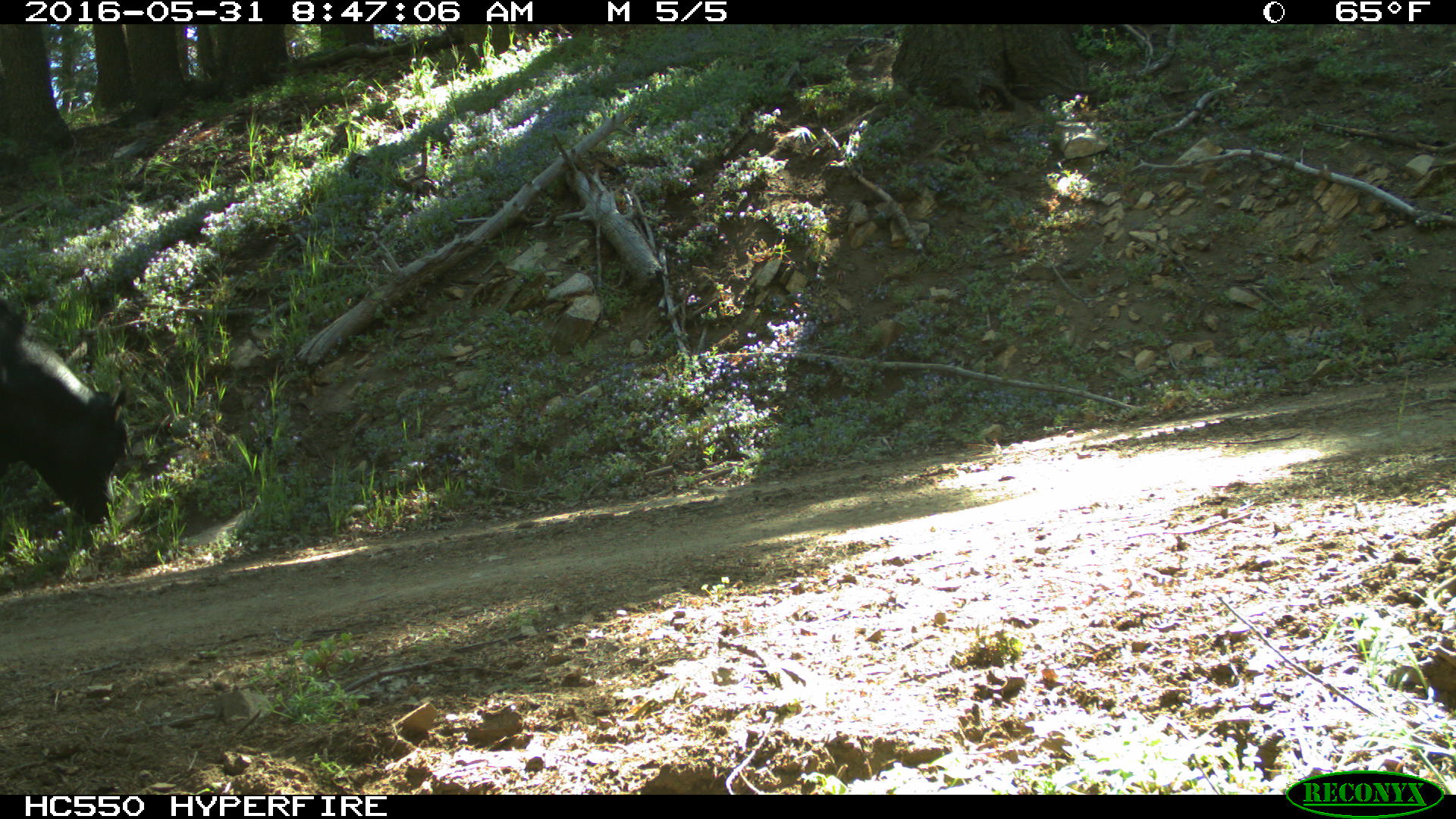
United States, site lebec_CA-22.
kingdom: Animalia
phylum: Chordata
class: Mammalia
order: Artiodactyla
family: Bovidae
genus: Bos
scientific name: Bos taurus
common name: domestic cow